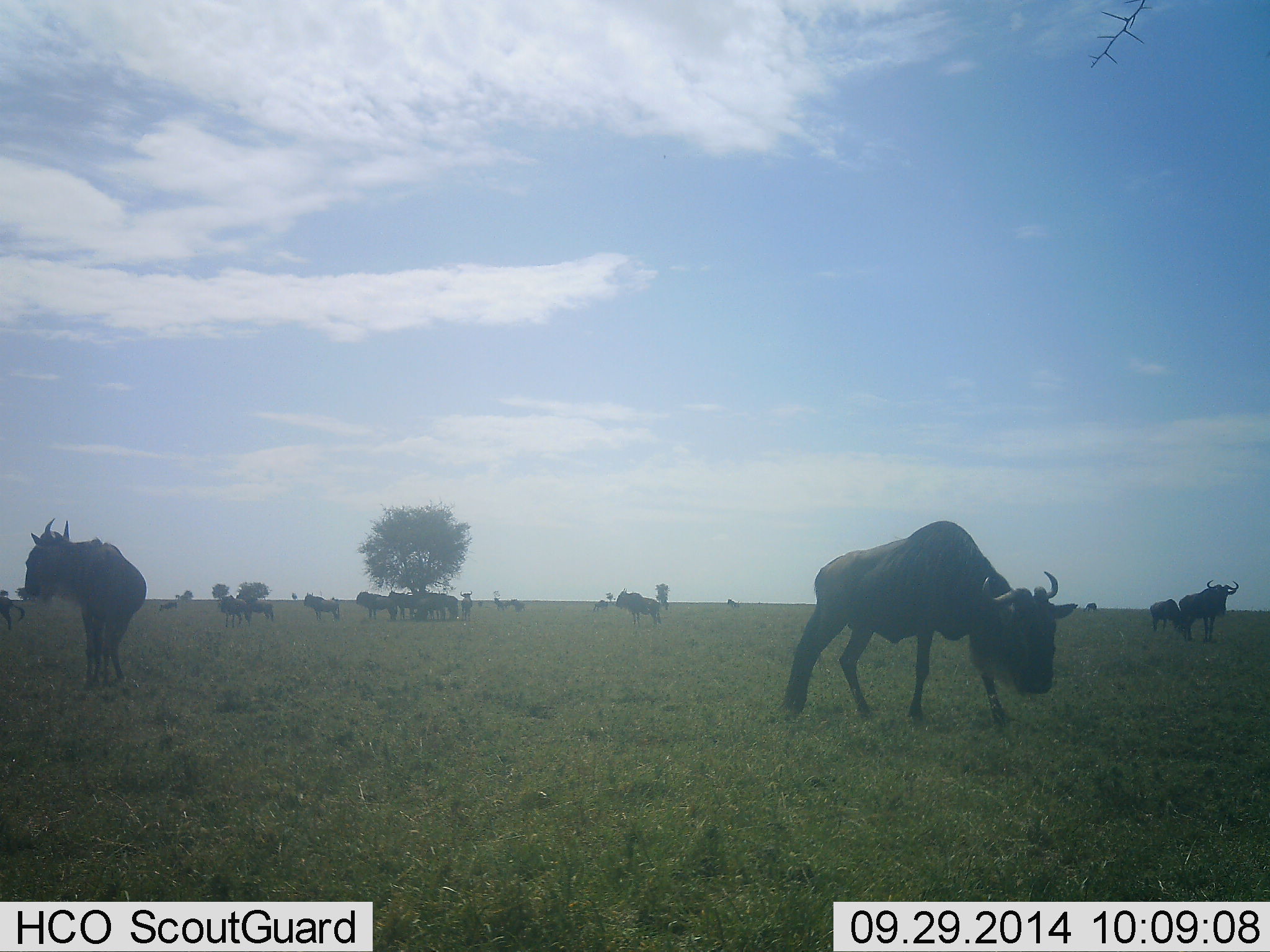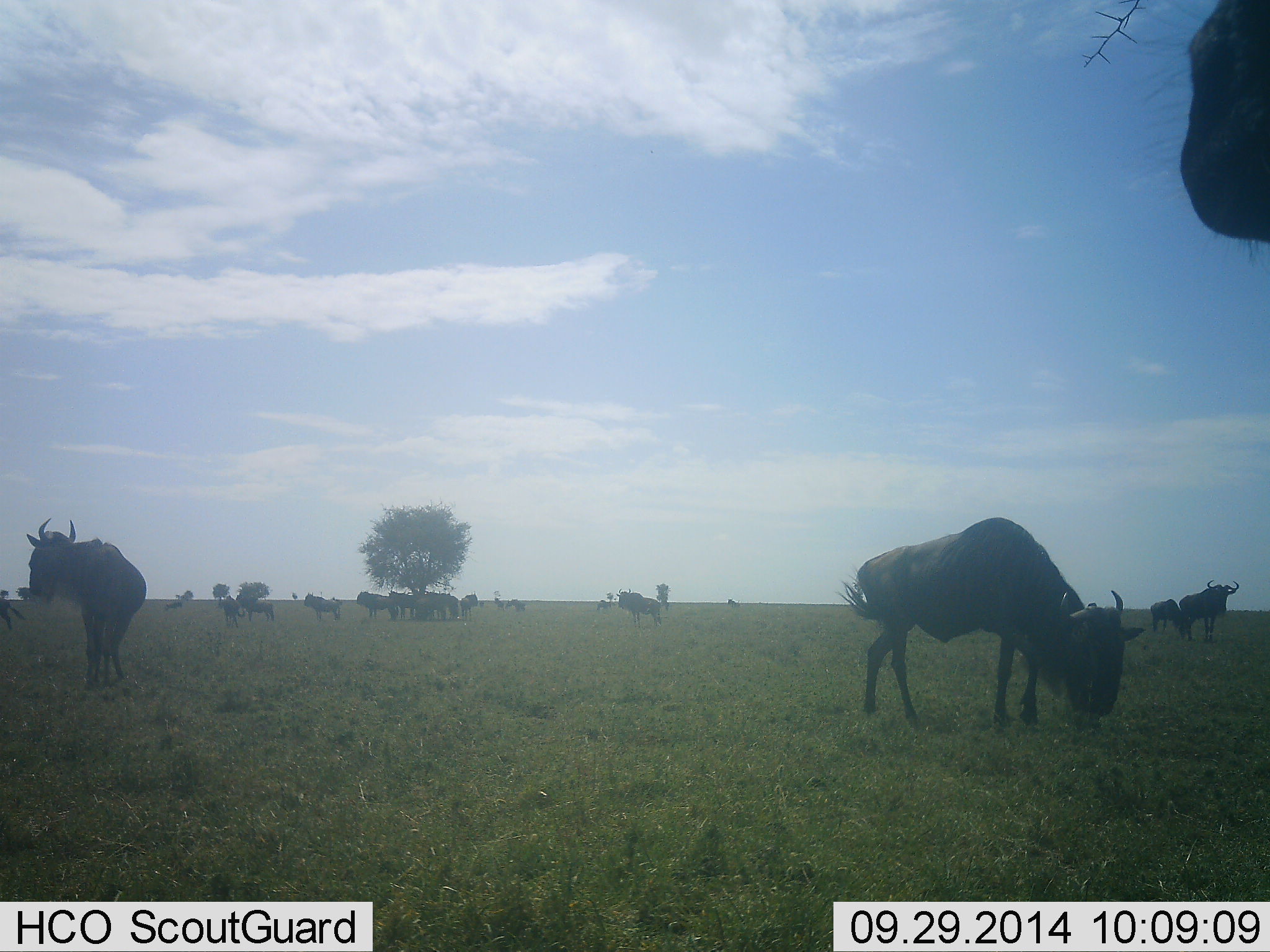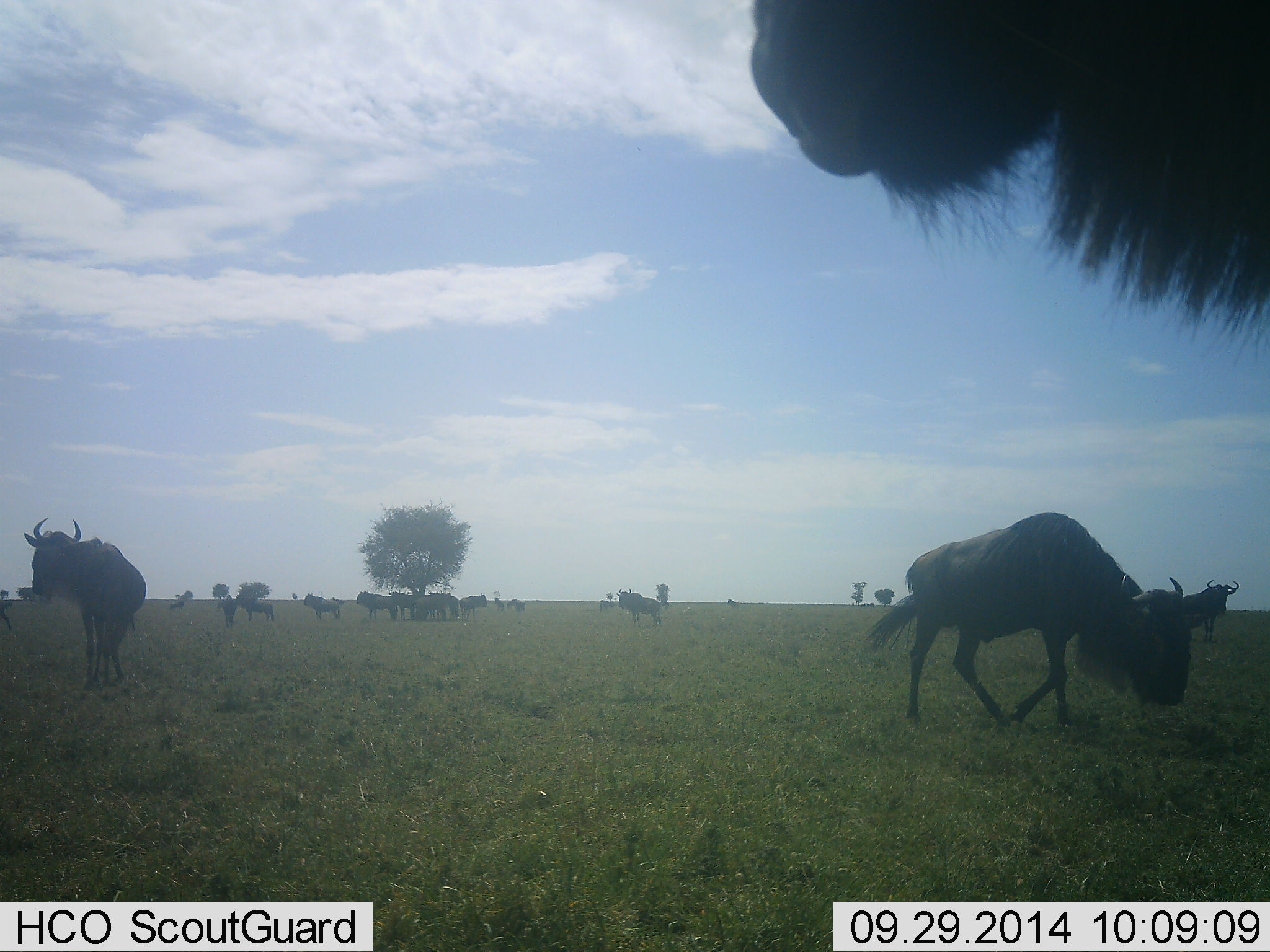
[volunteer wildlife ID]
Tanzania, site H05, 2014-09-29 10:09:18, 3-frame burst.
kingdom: Animalia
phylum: Chordata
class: Mammalia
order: Artiodactyla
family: Bovidae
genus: Connochaetes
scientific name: Connochaetes taurinus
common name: blue wildebeest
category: wildebeest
Wildebeest (blue wildebeest) (Connochaetes taurinus), count 11-50. Behavior (volunteer vote fractions): standing 90%, resting 10%, moving 70%, interacting 0%. Young present (vote fraction): 0%. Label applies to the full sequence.